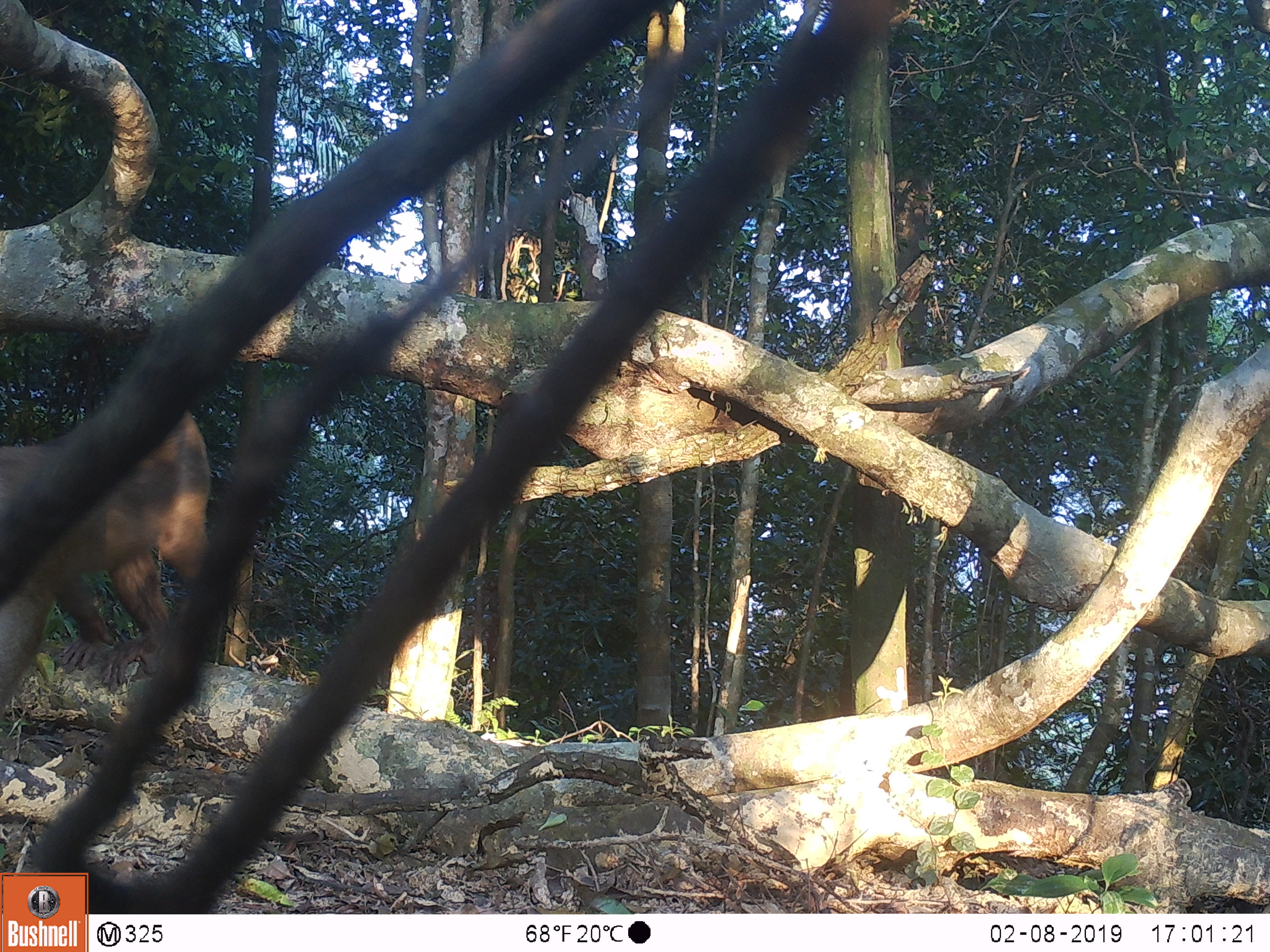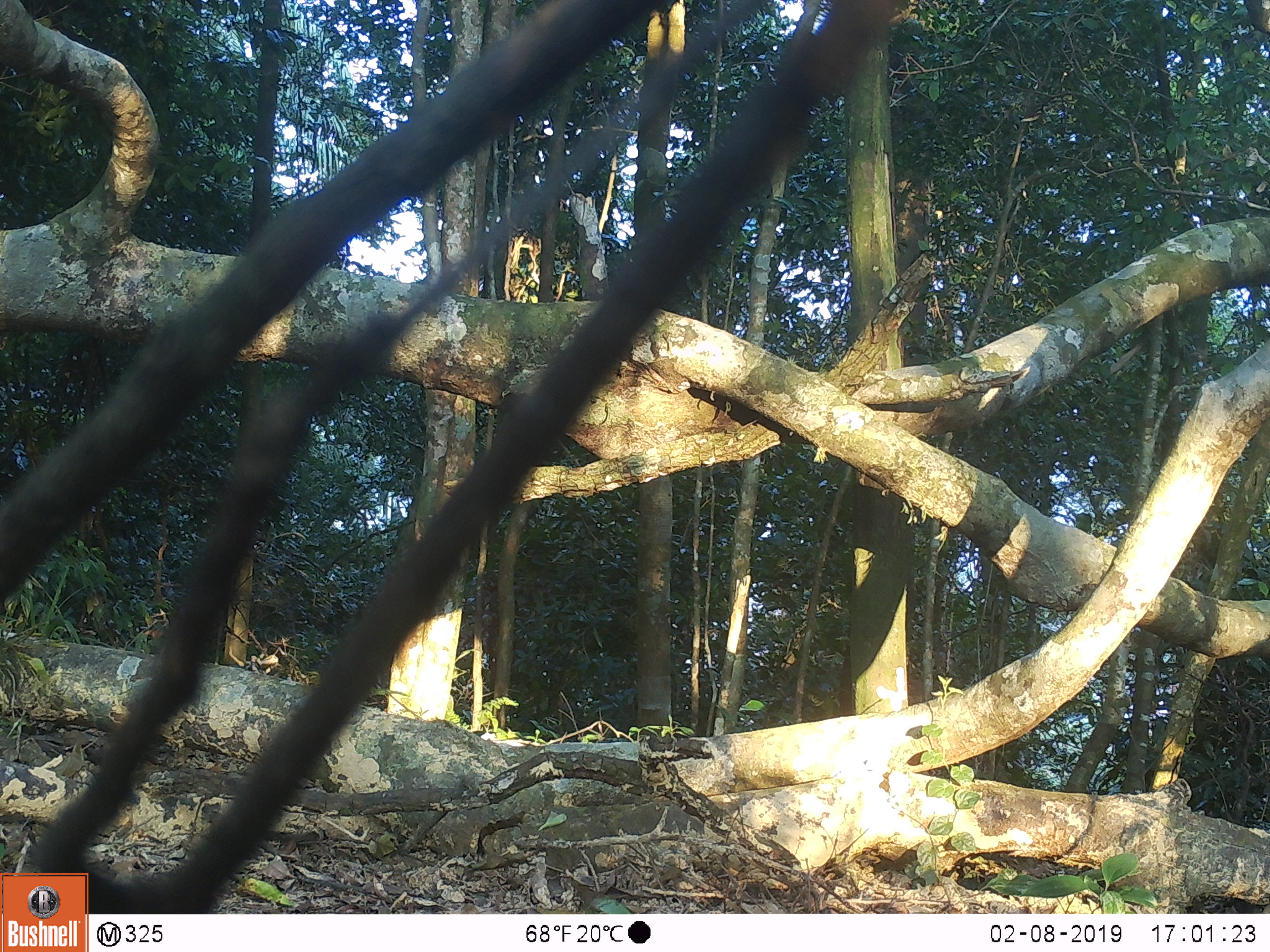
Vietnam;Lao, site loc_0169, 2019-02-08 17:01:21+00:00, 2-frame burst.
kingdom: Animalia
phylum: Chordata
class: Mammalia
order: Primates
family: Cercopithecidae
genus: Macaca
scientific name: Macaca nemestrina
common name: pig-tailed macaque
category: pig tailed macaque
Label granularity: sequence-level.